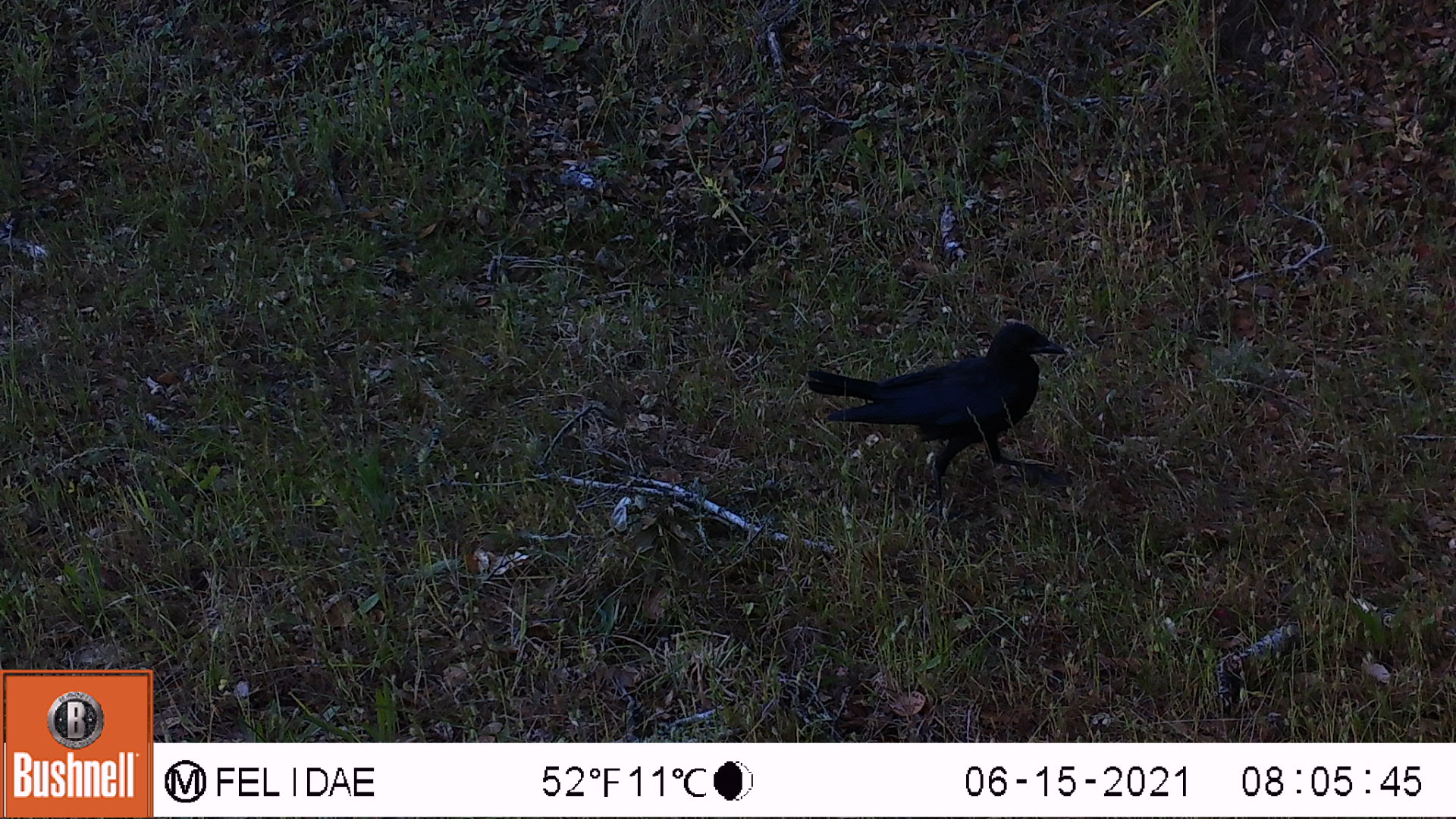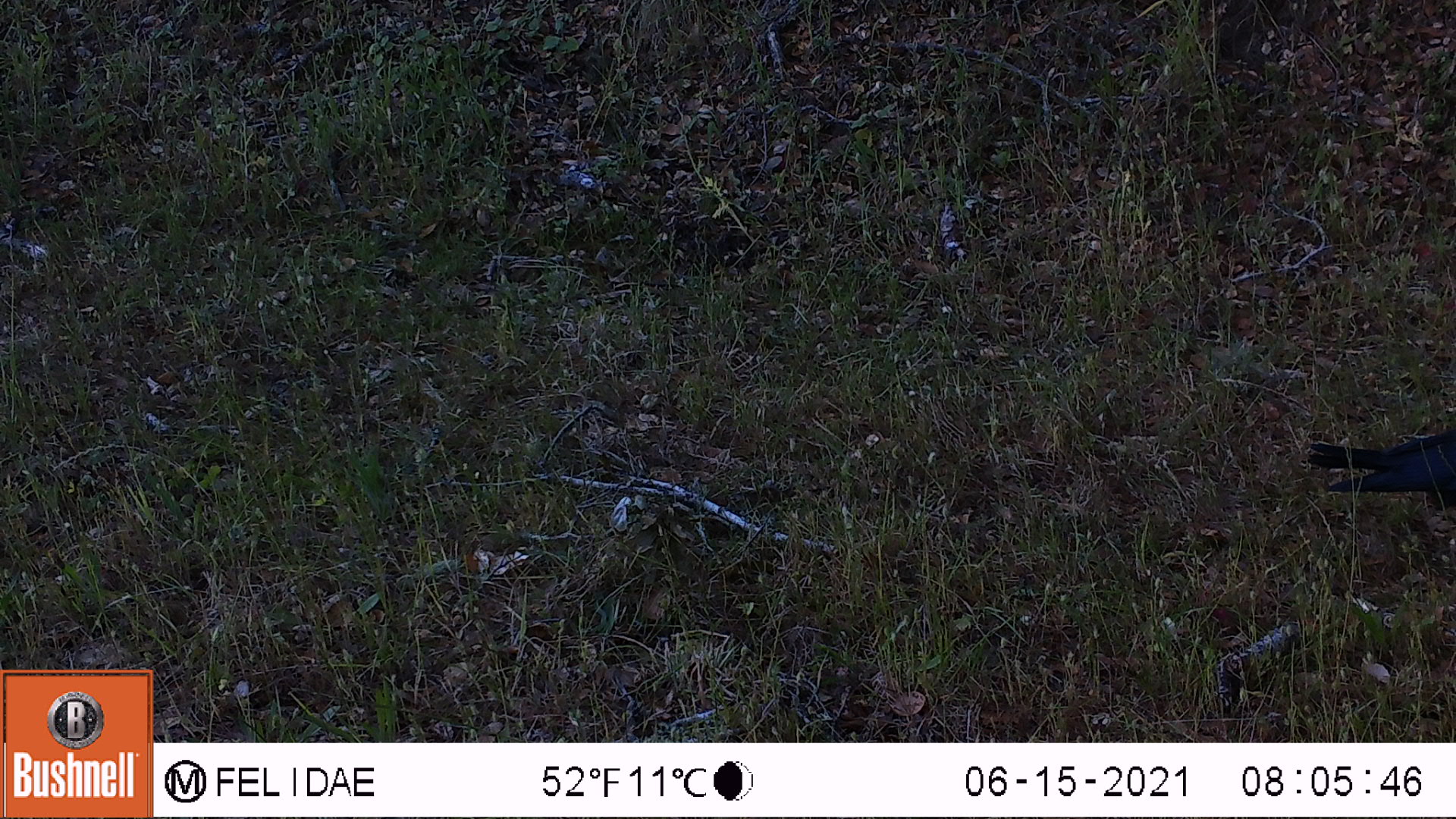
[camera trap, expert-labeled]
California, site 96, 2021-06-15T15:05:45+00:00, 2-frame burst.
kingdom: Animalia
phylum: Chordata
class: Aves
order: Passeriformes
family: Corvidae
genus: Corvus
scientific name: Corvus brachyrhynchos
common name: american crow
American crow (Corvus brachyrhynchos).